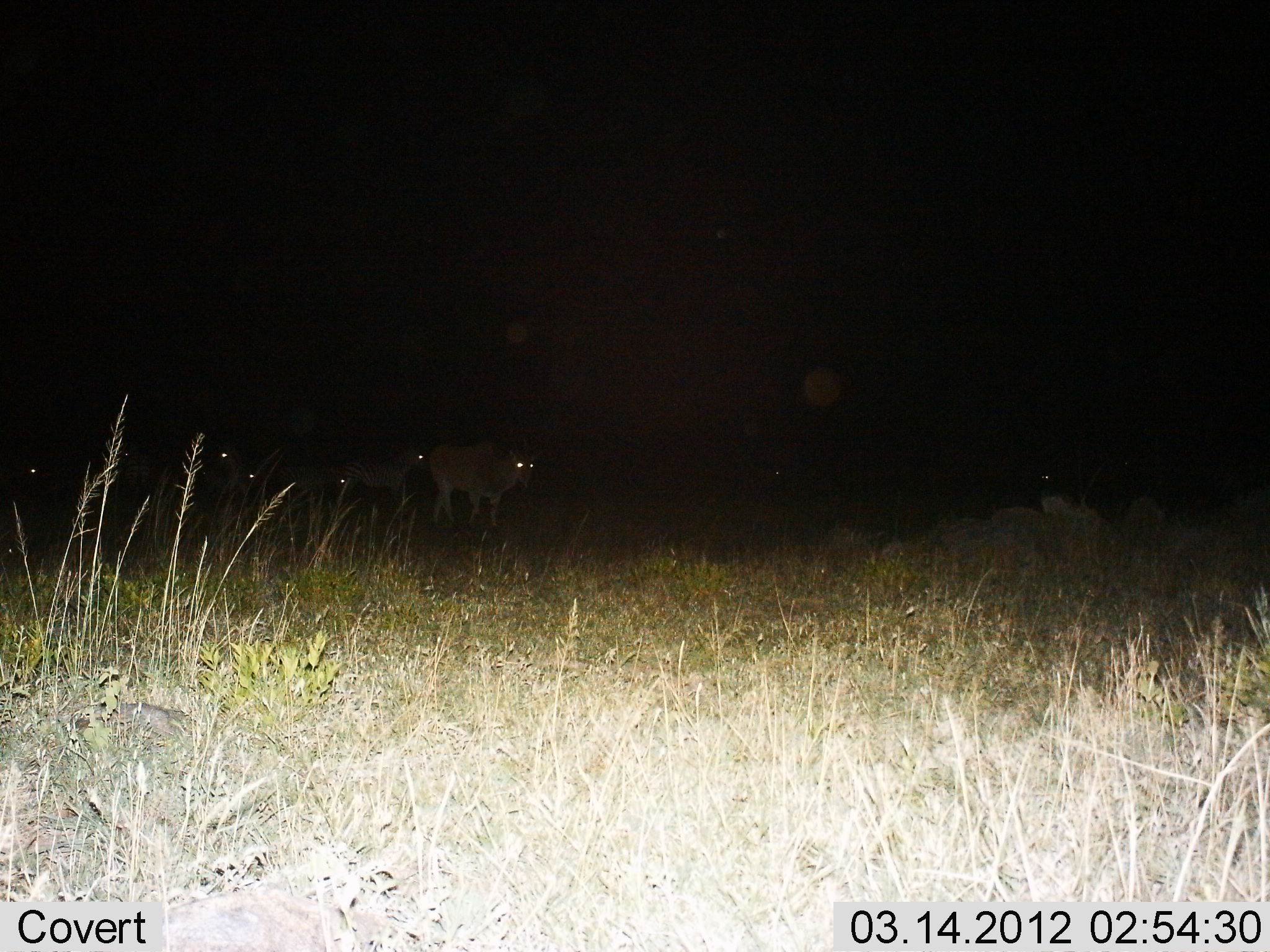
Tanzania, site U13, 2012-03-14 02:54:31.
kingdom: Animalia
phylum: Chordata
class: Mammalia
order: Artiodactyla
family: Bovidae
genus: Connochaetes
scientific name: Connochaetes taurinus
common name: blue wildebeest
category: wildebeest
Wildebeest (blue wildebeest) (Connochaetes taurinus), count 7. Behavior (volunteer vote fractions): standing 57%, resting 29%, moving 57%, interacting 0%. Young present (vote fraction): 0%. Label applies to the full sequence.